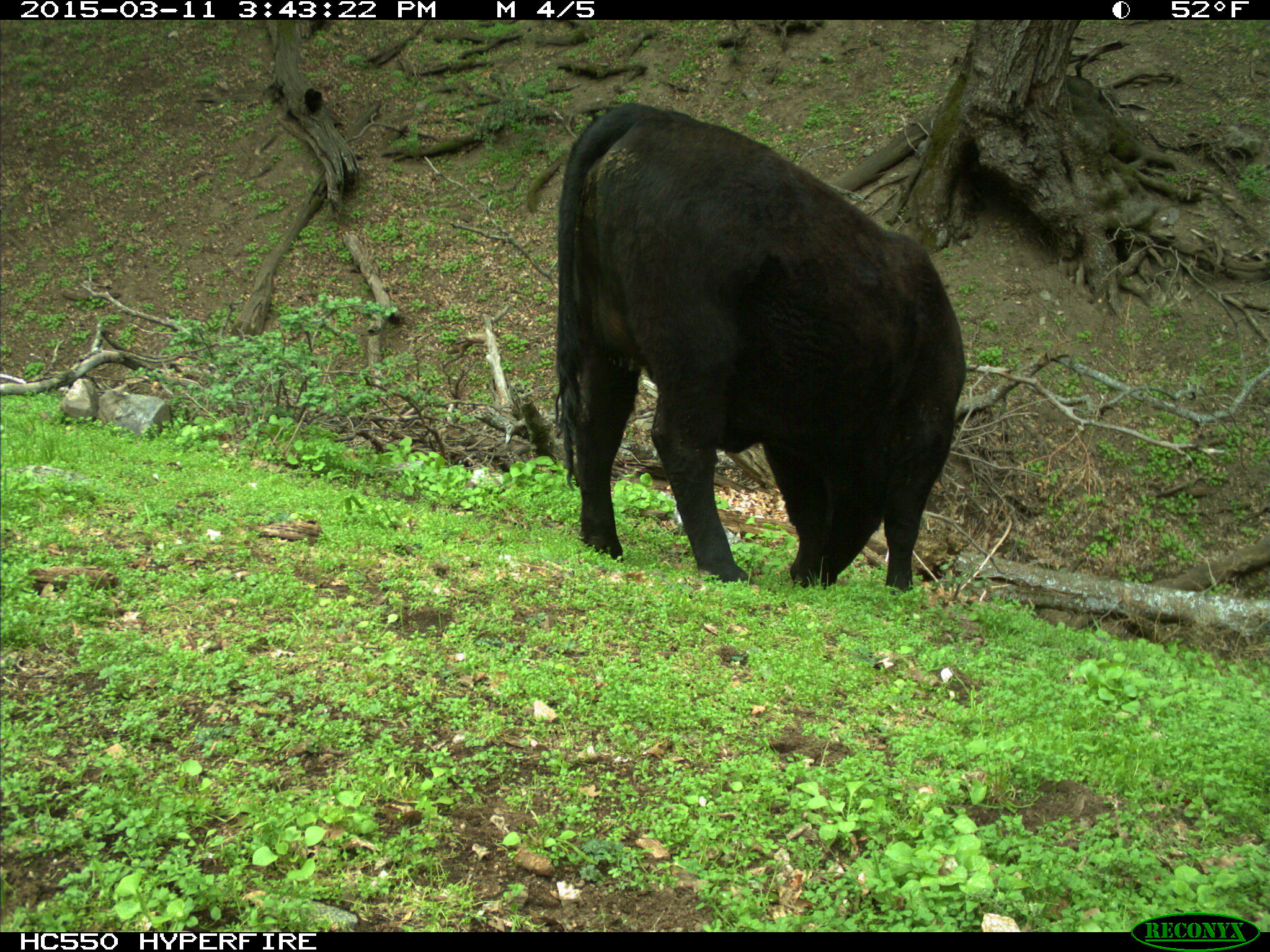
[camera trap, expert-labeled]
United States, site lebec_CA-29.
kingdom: Animalia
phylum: Chordata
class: Mammalia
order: Artiodactyla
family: Bovidae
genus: Bos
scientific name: Bos taurus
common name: domestic cow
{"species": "Bos taurus (domestic cow)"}